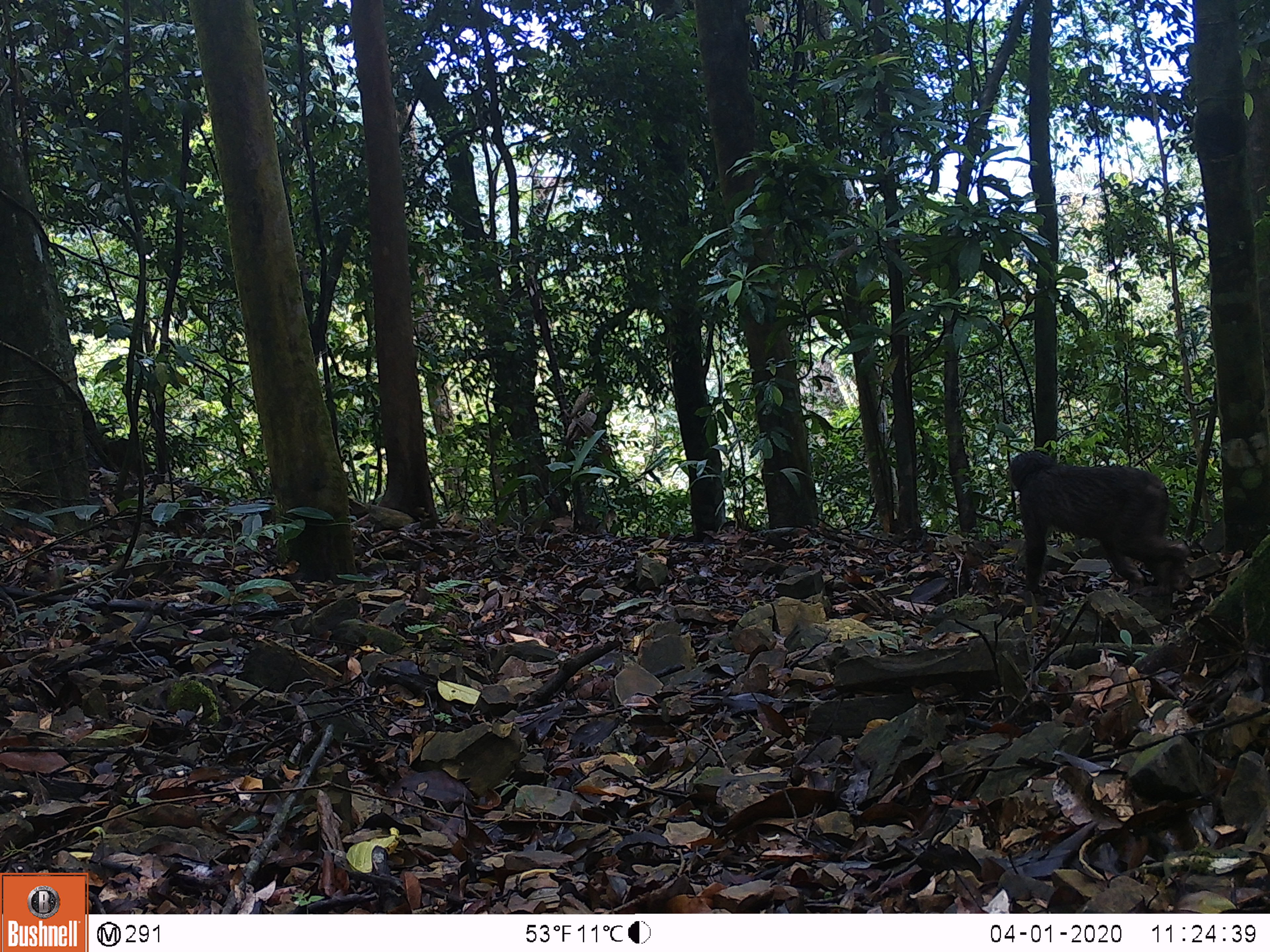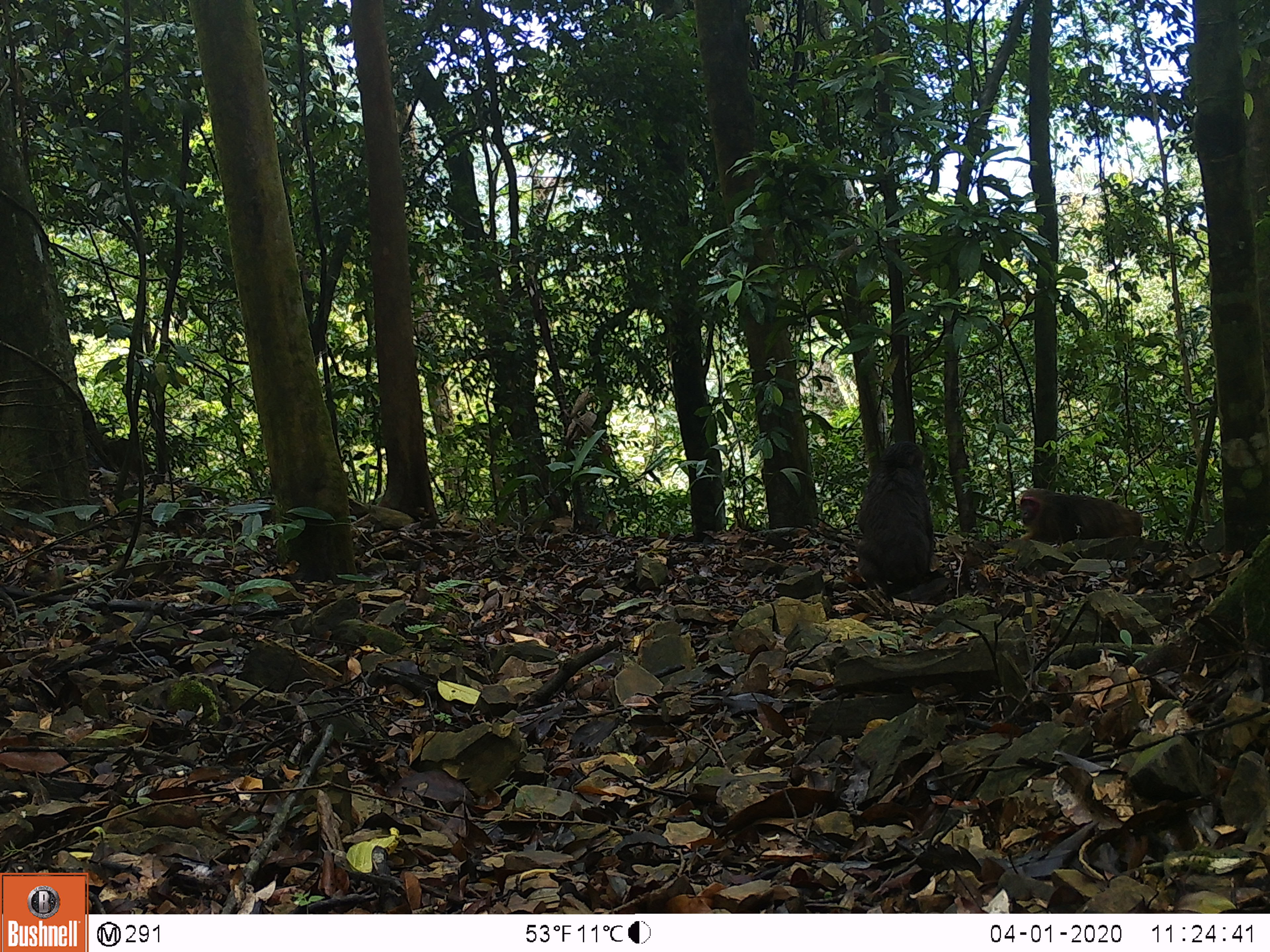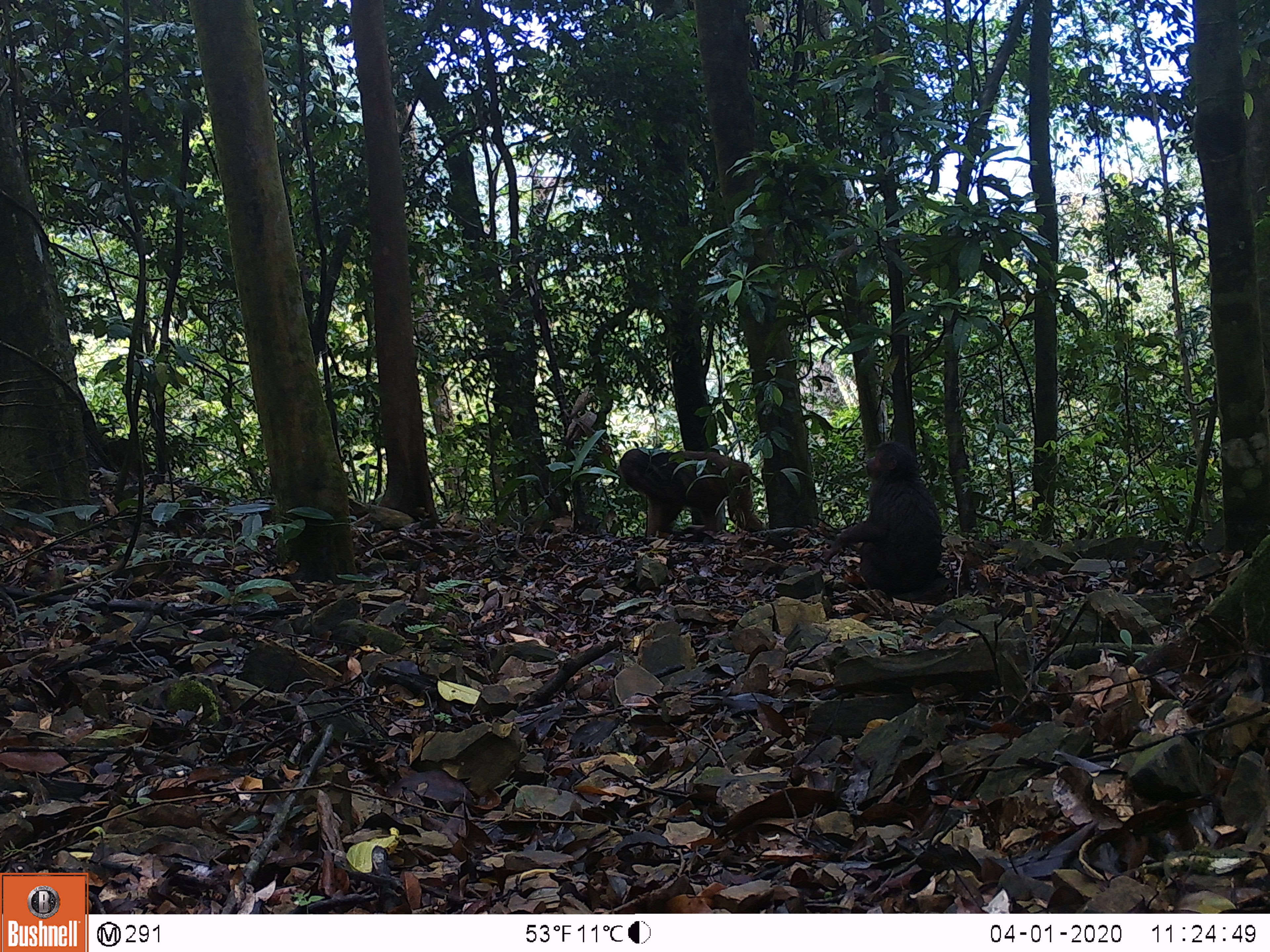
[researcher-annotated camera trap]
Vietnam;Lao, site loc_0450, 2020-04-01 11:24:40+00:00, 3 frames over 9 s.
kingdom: Animalia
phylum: Chordata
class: Mammalia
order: Primates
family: Cercopithecidae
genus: Macaca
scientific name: Macaca arctoides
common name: stump-tailed macaque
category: stump tailed macaque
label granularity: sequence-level